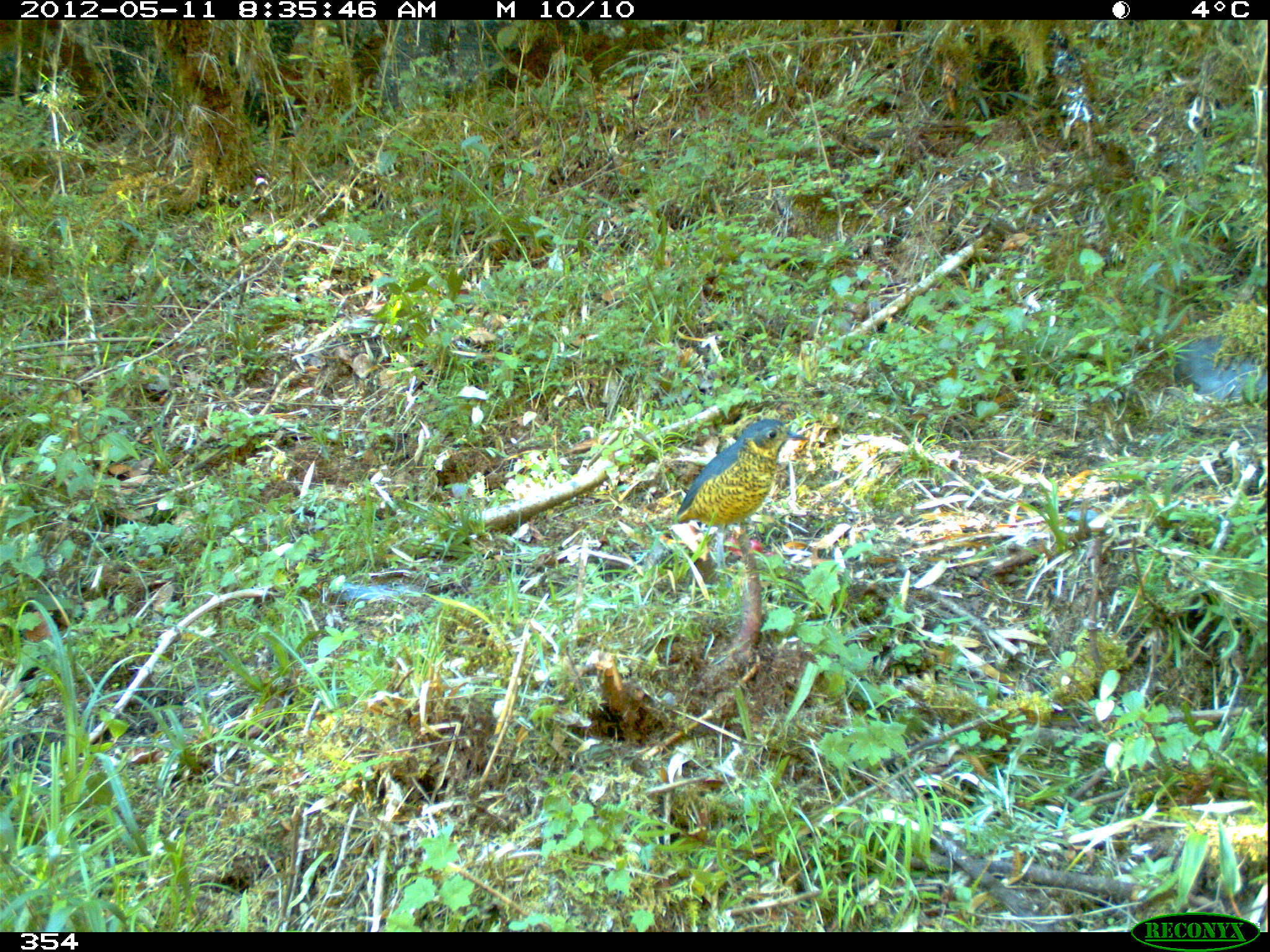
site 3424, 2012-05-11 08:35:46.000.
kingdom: Animalia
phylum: Chordata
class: Aves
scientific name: Aves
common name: bird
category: unknown bird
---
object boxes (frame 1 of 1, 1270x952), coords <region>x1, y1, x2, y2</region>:
unknown bird: <region>672, 416, 809, 585</region>